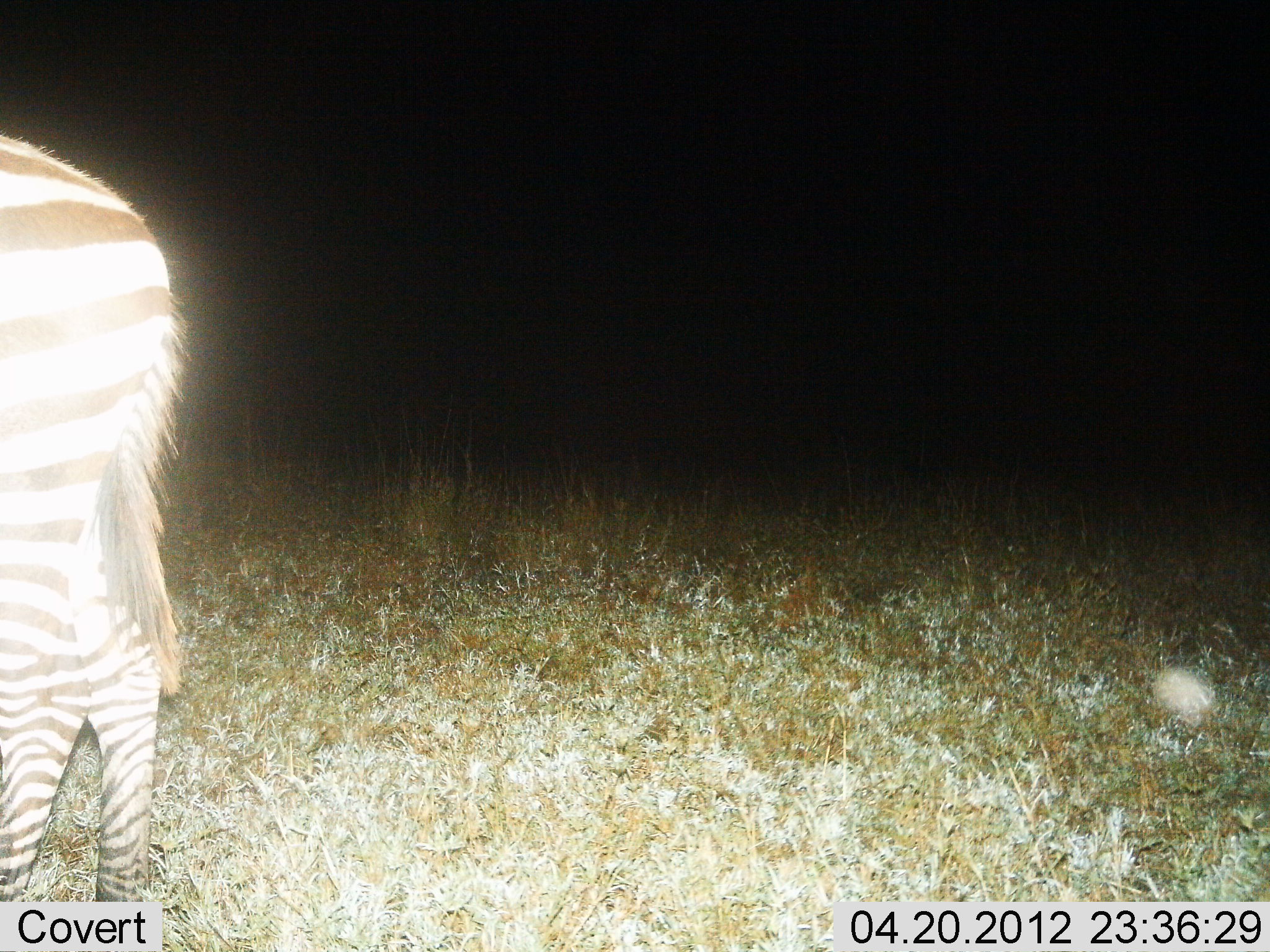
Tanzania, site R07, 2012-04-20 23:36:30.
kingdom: Animalia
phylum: Chordata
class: Mammalia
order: Perissodactyla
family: Equidae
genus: Equus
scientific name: Equus quagga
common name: plains zebra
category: zebra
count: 1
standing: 95%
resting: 0%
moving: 5%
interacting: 0%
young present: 0%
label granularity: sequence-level